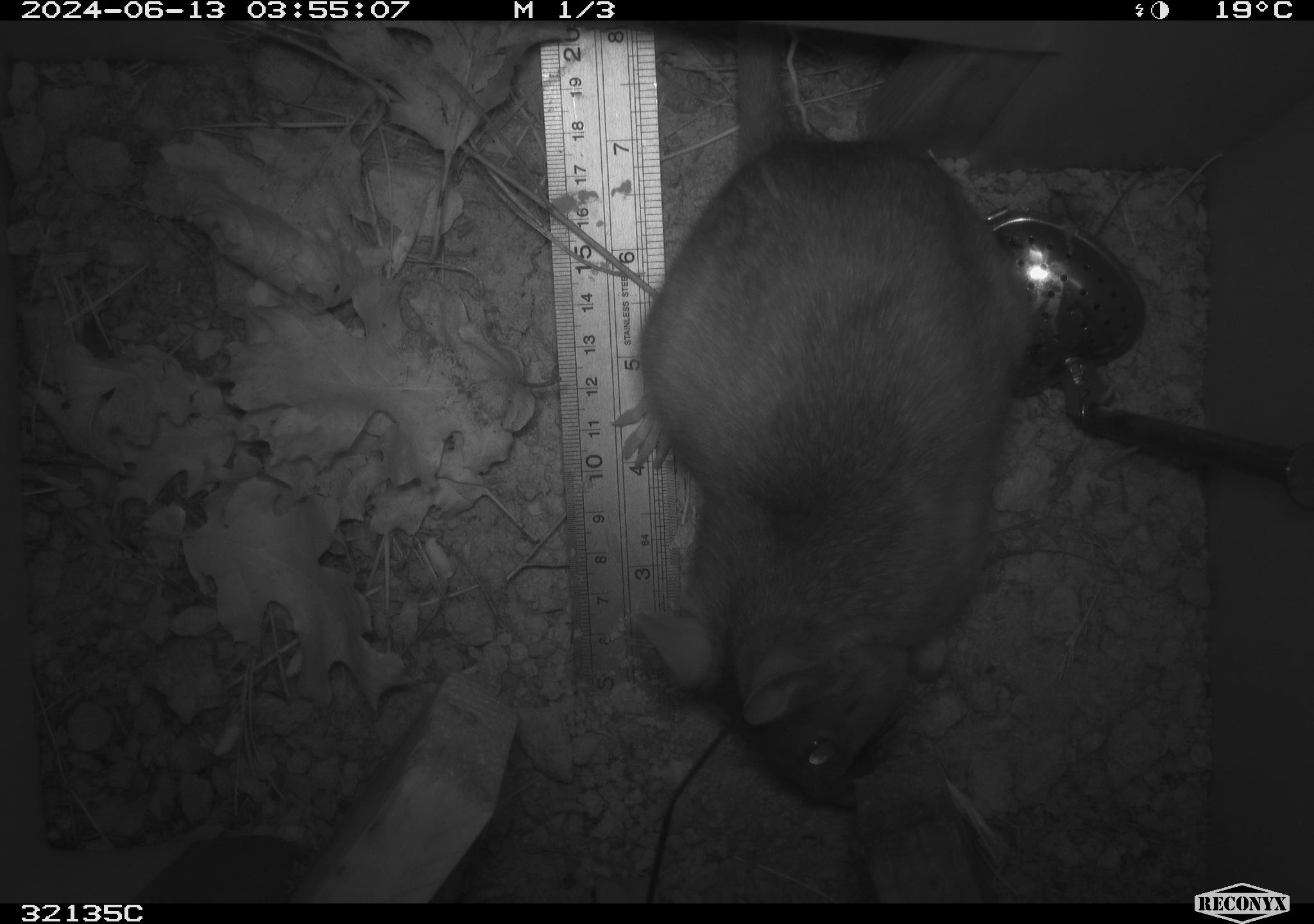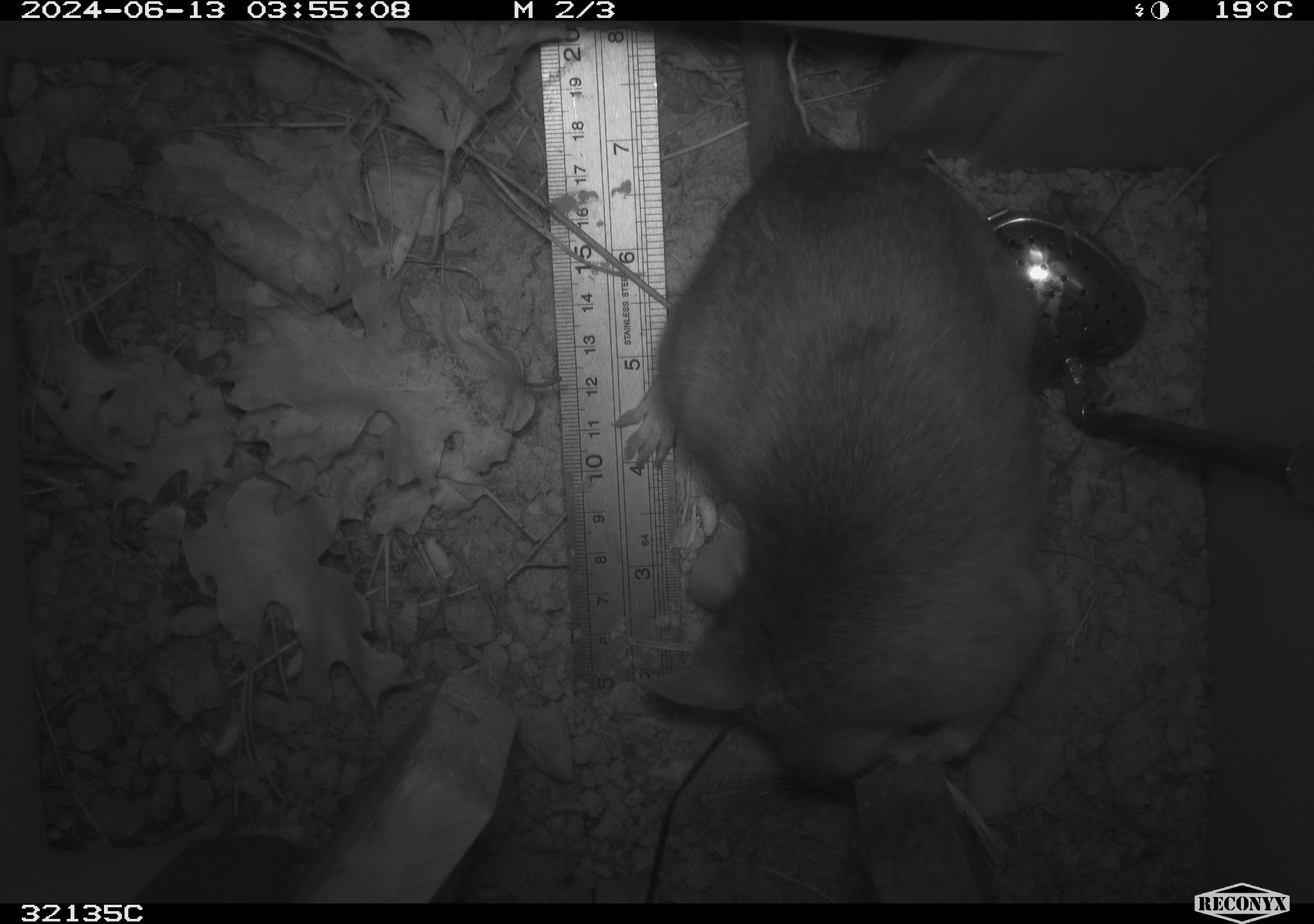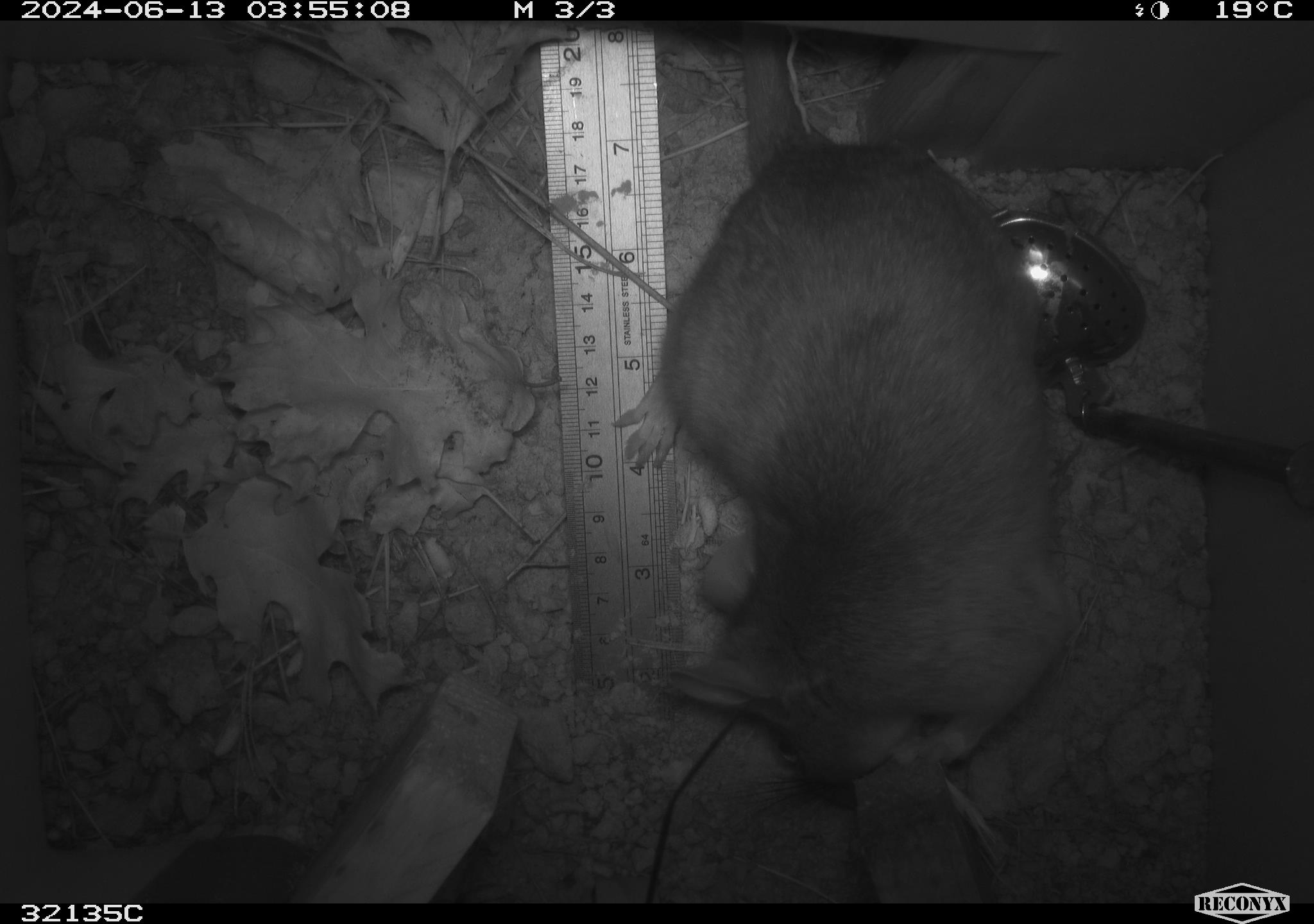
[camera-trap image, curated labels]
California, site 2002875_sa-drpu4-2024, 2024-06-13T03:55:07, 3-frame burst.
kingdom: Animalia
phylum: Chordata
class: Mammalia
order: Rodentia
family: Cricetidae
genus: Neotoma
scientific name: Neotoma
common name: pack rat or woodrat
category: neotoma species